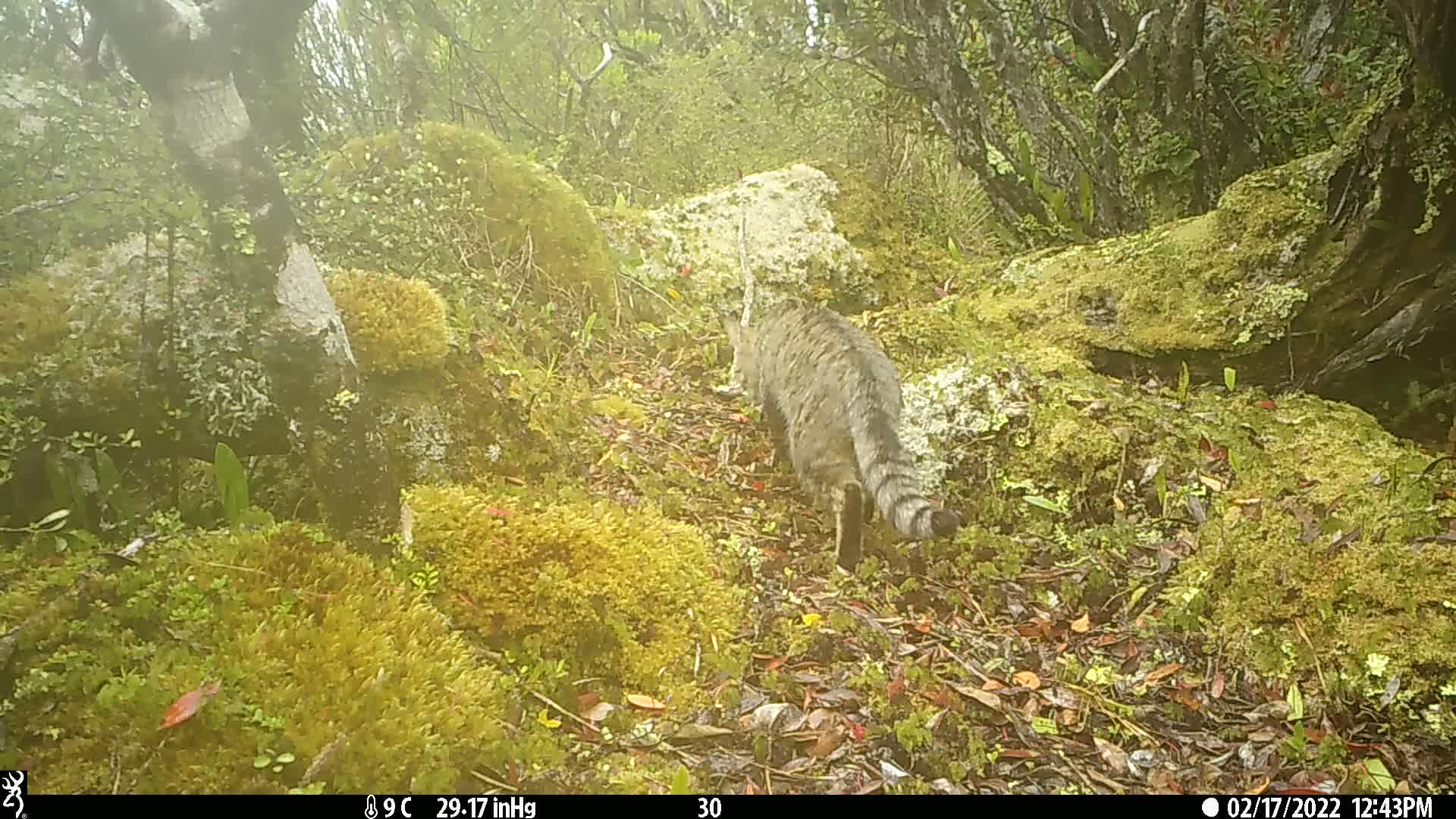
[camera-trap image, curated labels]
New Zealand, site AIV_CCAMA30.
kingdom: Animalia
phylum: Chordata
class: Mammalia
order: Carnivora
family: Felidae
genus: Felis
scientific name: Felis catus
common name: domestic cat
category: cat